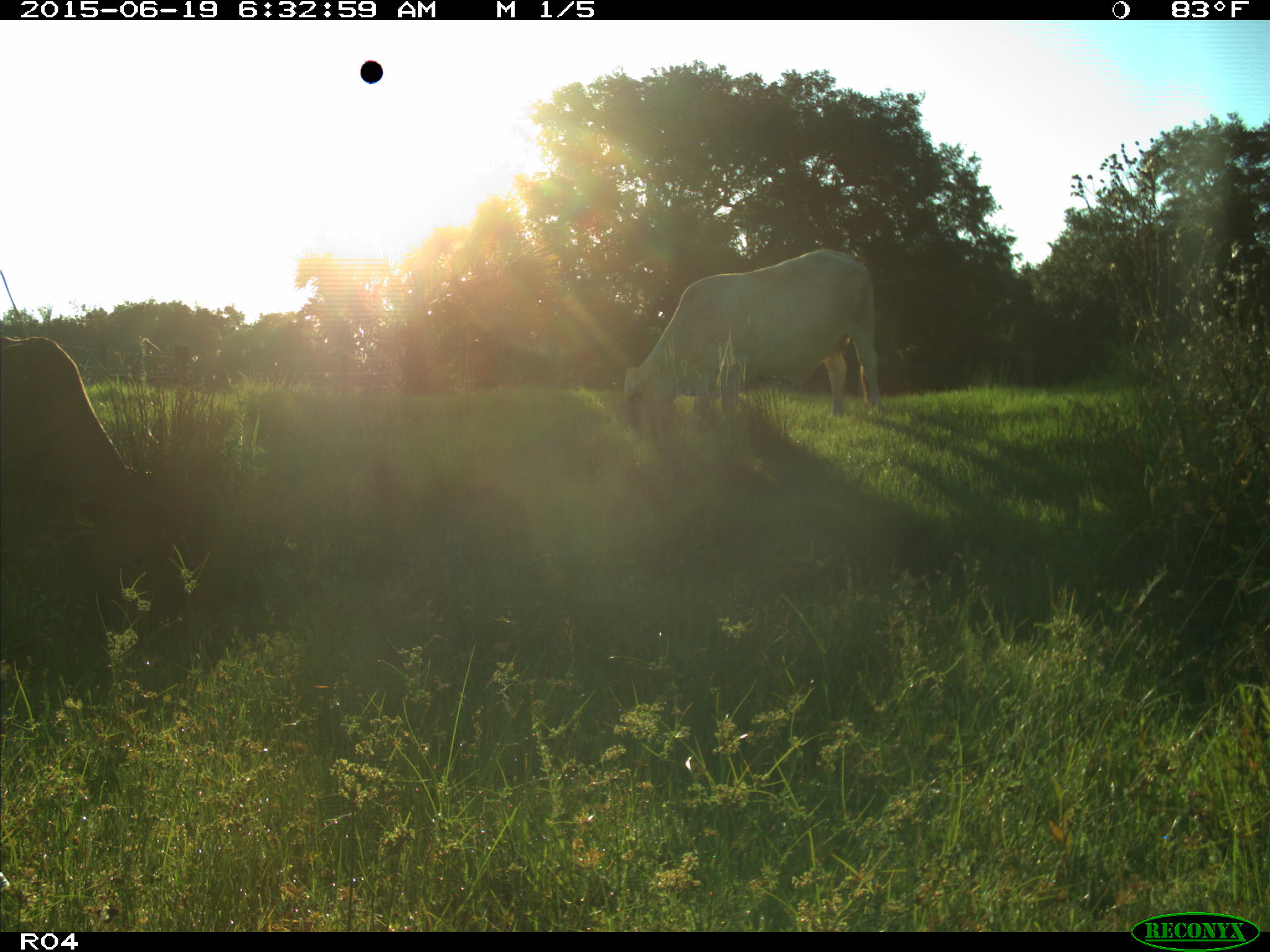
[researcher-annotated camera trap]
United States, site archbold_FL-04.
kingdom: Animalia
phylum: Chordata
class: Mammalia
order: Artiodactyla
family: Bovidae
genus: Bos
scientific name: Bos taurus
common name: domestic cow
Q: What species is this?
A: Bos taurus (domestic cow).